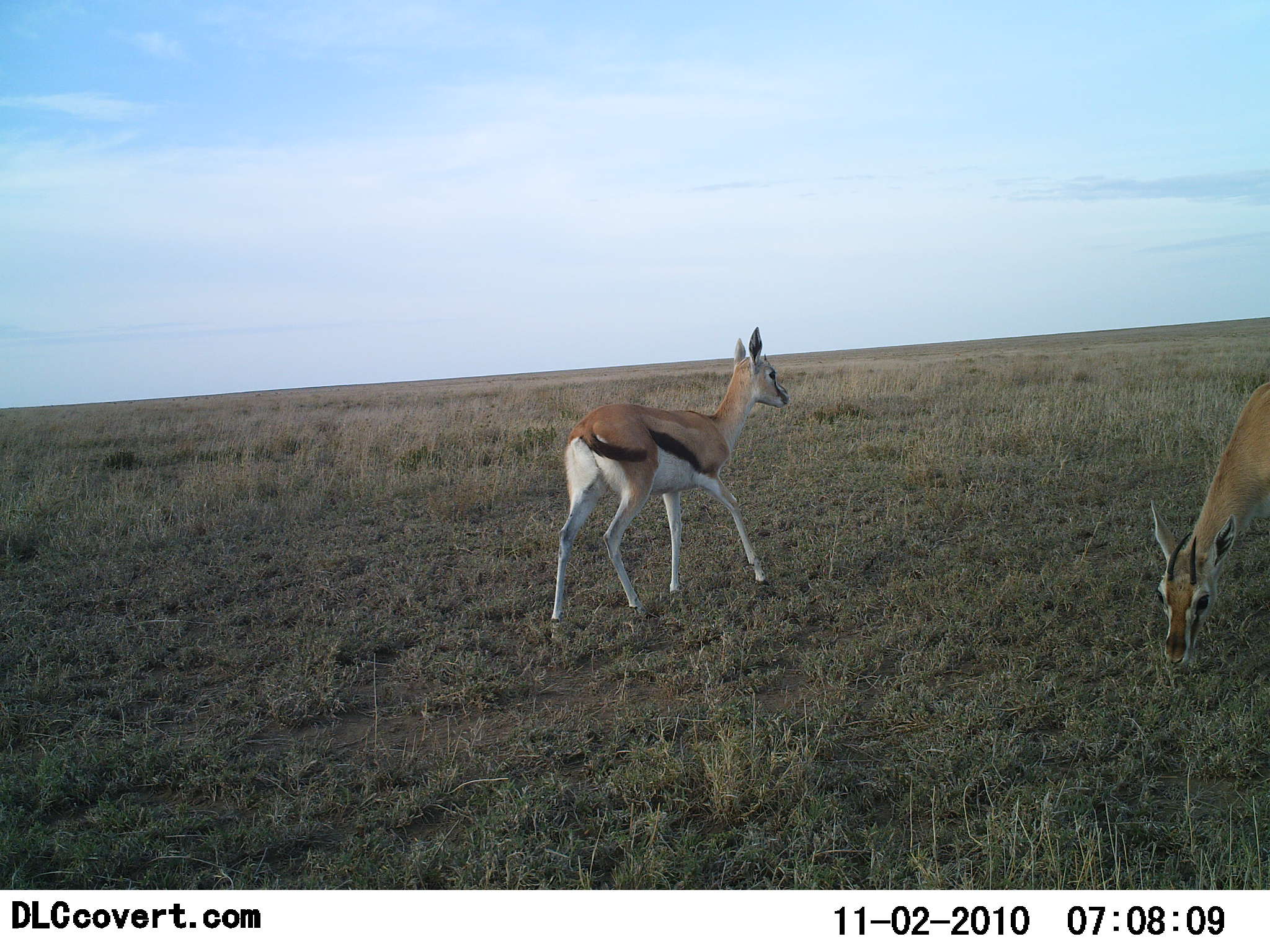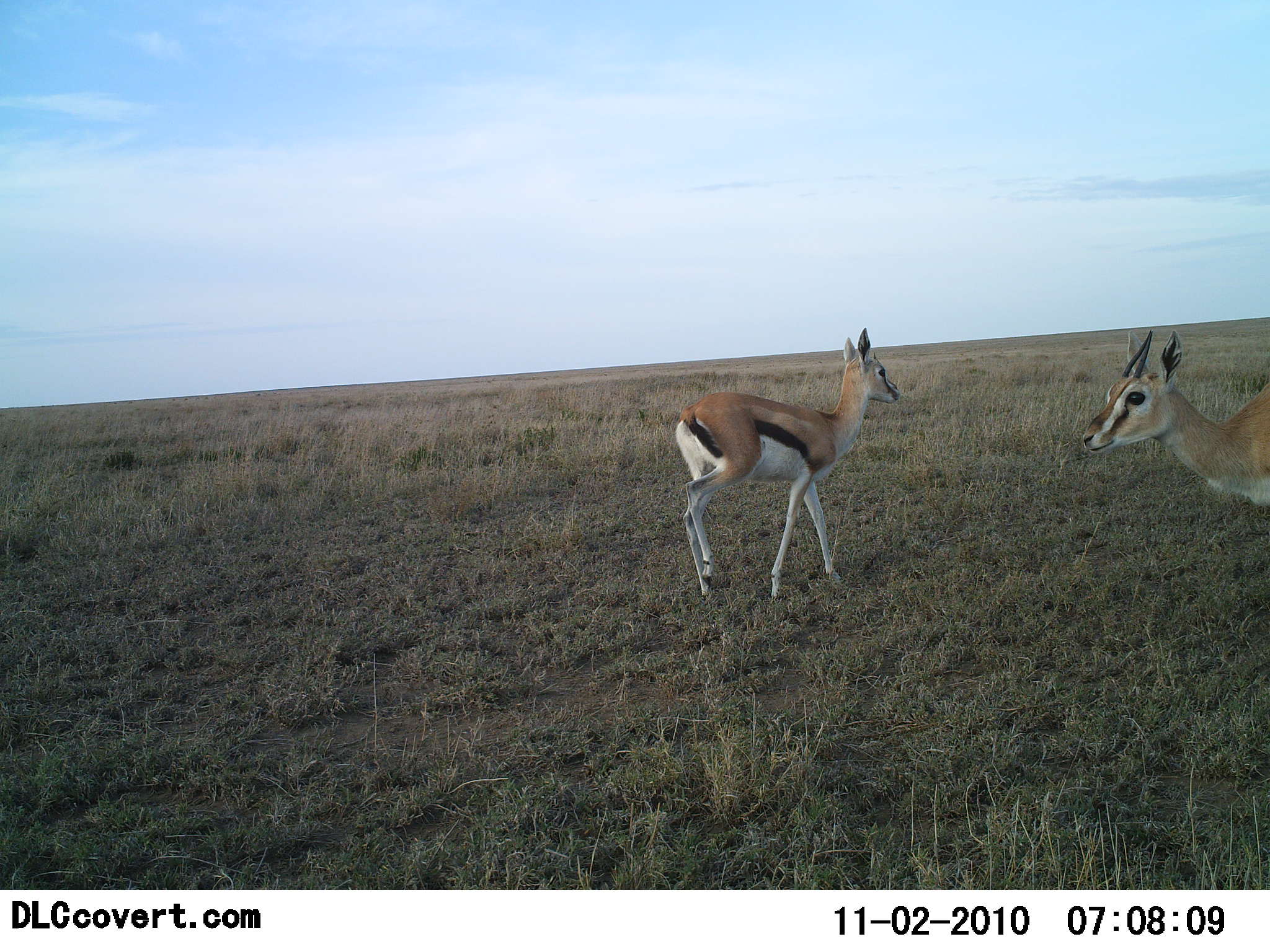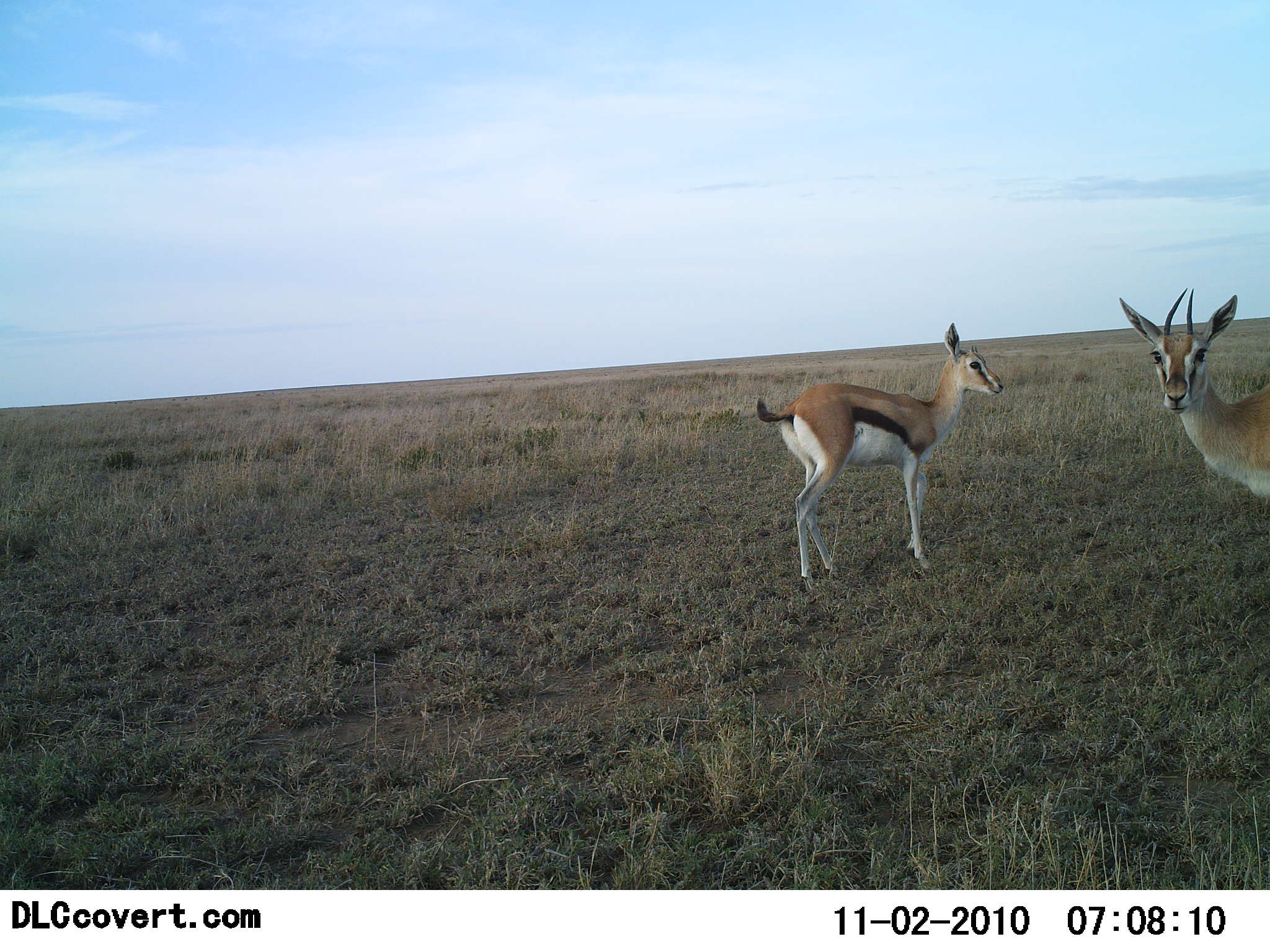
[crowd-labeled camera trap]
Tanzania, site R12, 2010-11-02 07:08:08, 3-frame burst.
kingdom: Animalia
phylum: Chordata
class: Mammalia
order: Artiodactyla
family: Bovidae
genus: Eudorcas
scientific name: Eudorcas thomsonii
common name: thomson's gazelle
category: gazellethomsons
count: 2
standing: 41%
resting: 0%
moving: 47%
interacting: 0%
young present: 0%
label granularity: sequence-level